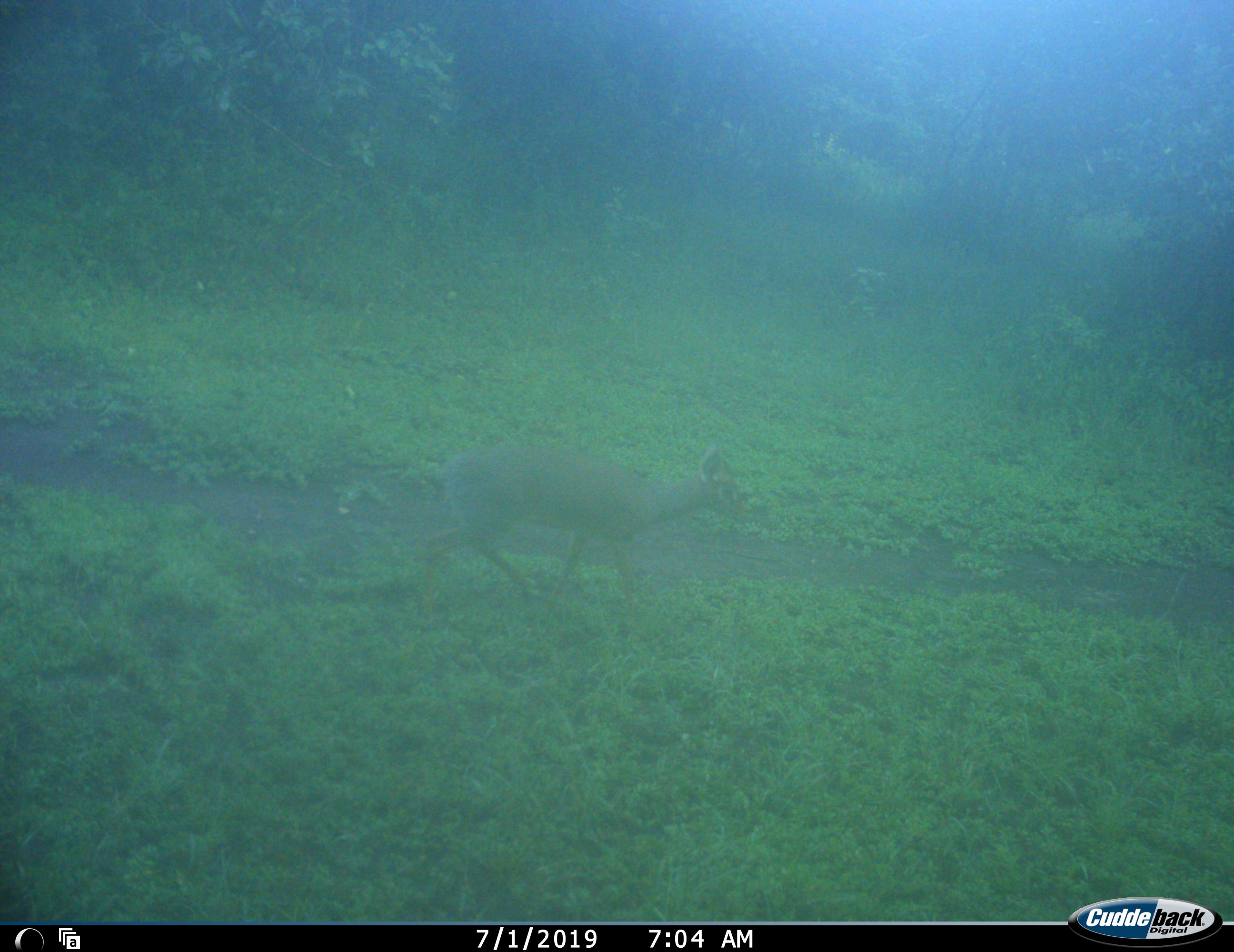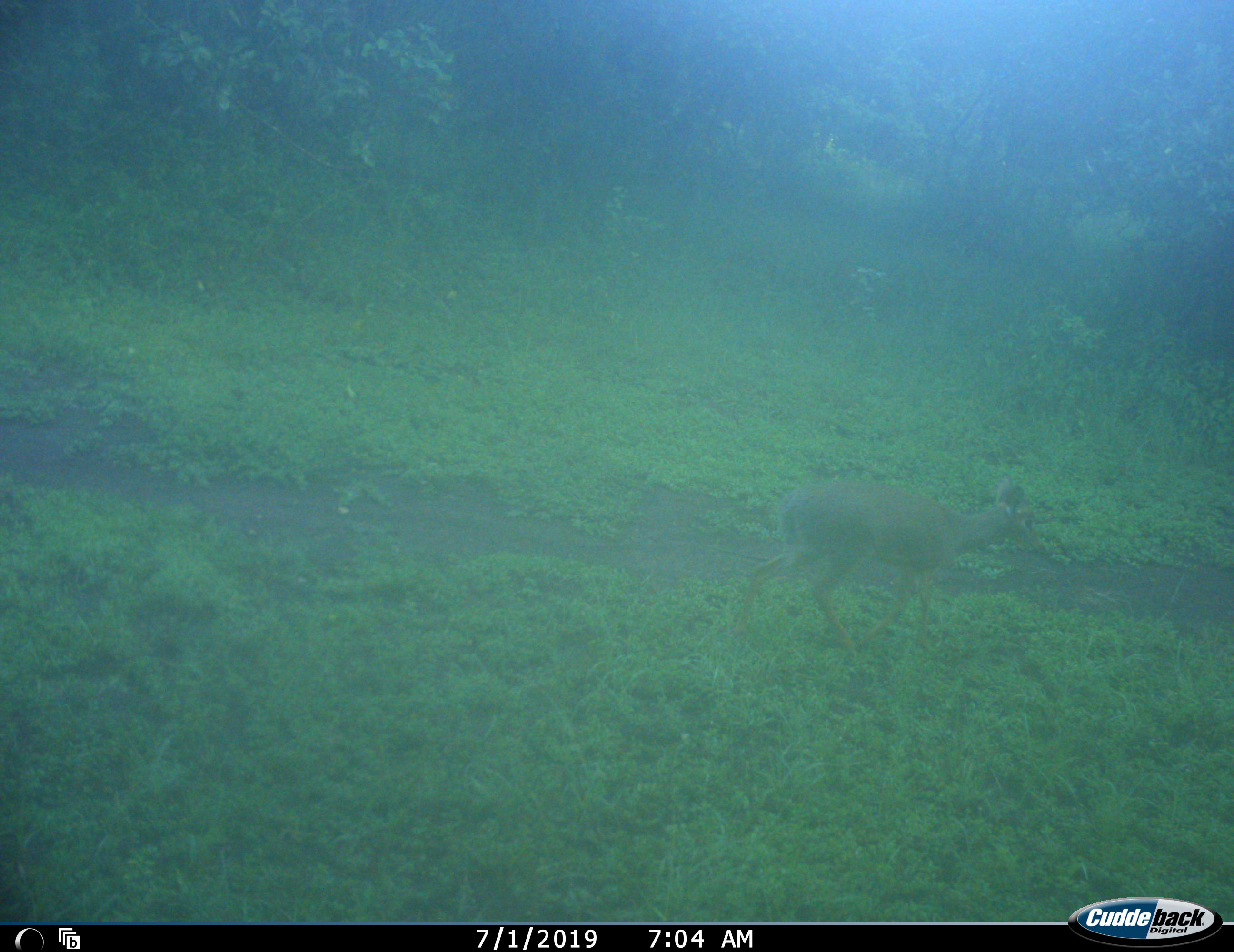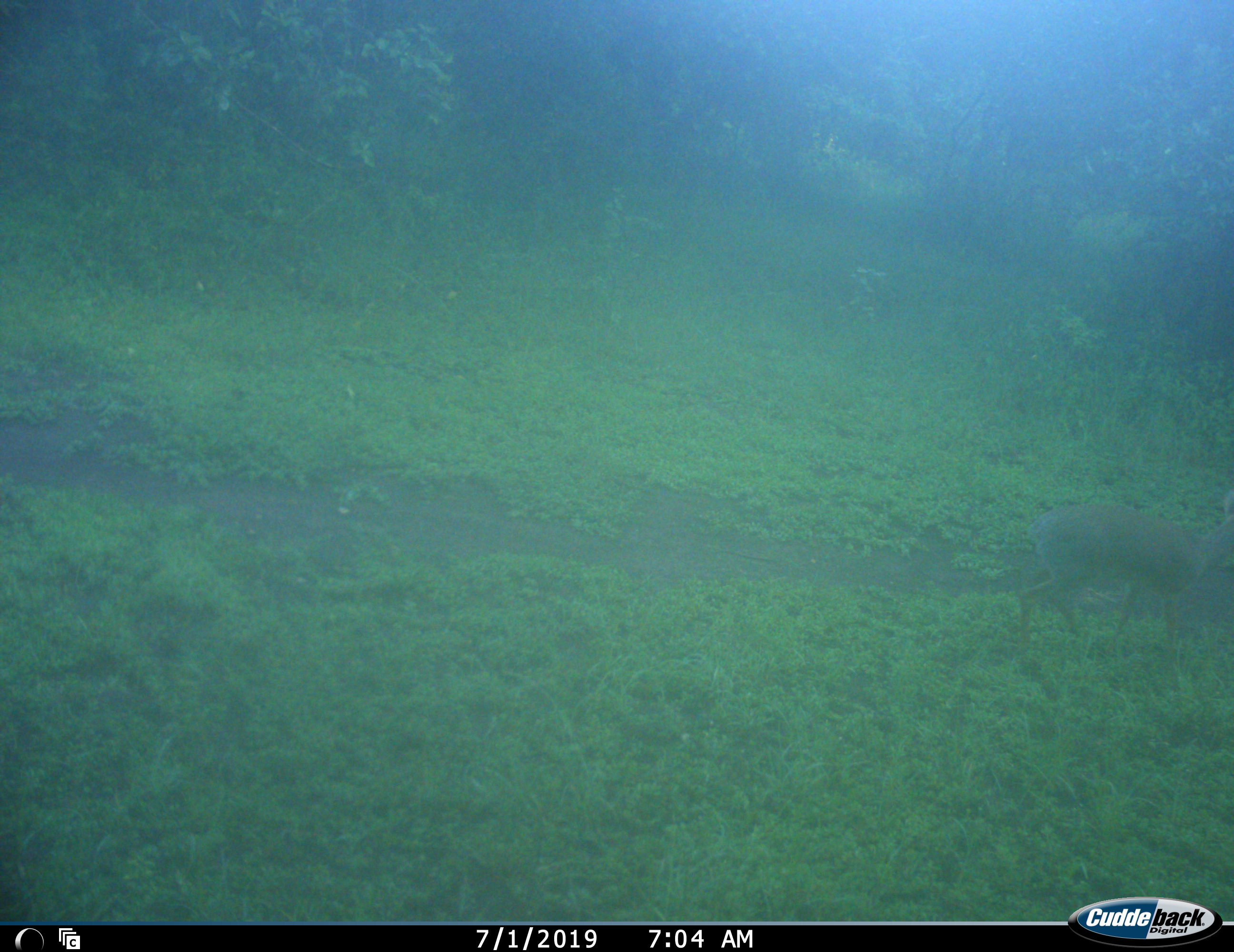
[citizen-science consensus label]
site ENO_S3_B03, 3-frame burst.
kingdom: Animalia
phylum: Chordata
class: Mammalia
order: Artiodactyla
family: Bovidae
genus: Madoqua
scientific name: Madoqua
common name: dik-dik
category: dikdik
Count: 1.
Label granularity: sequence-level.